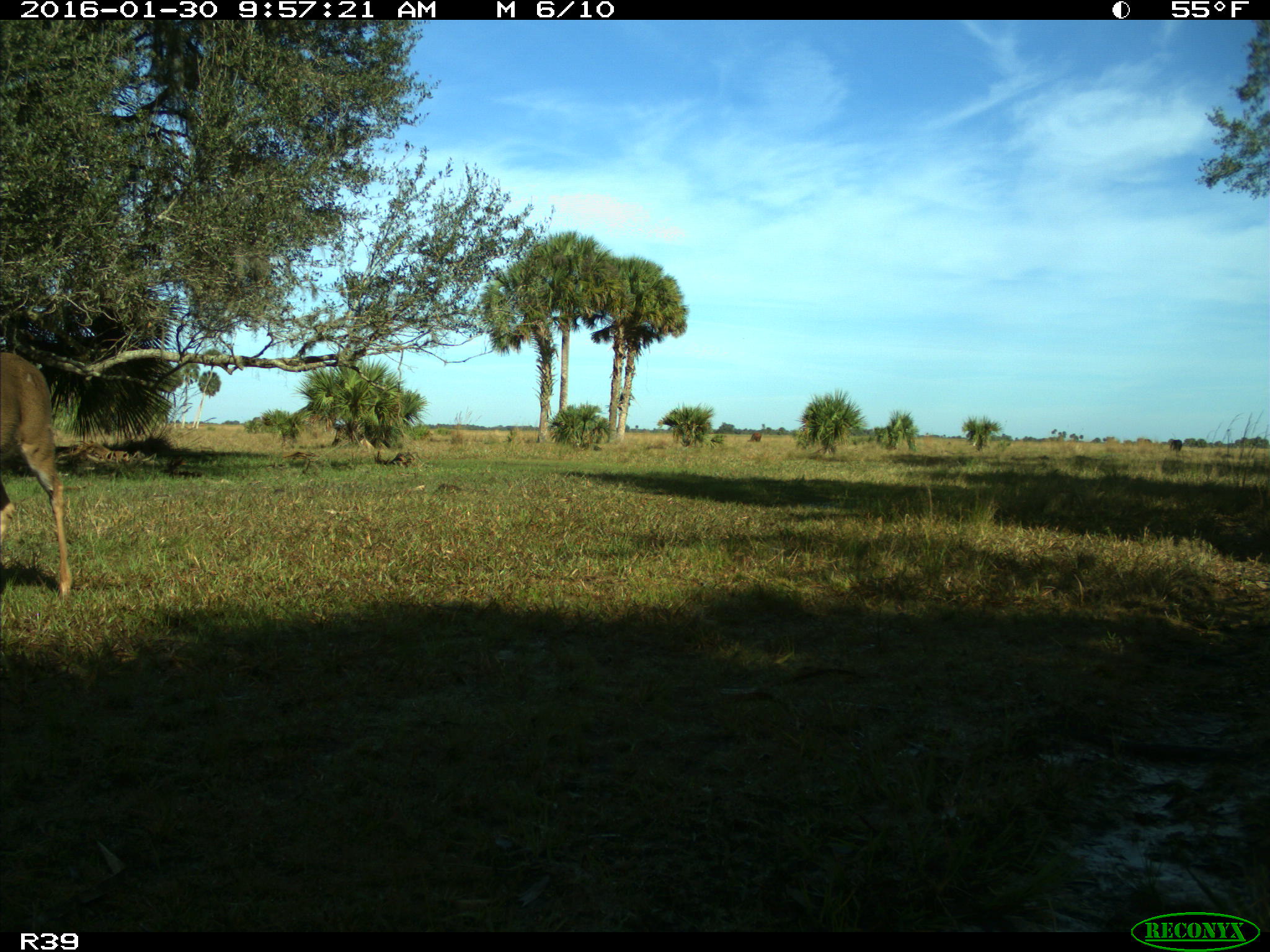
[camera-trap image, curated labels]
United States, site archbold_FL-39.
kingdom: Animalia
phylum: Chordata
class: Mammalia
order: Artiodactyla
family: Cervidae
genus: Odocoileus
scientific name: Odocoileus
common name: deer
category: unidentified deer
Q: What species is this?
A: Unidentified deer (deer) (Odocoileus).